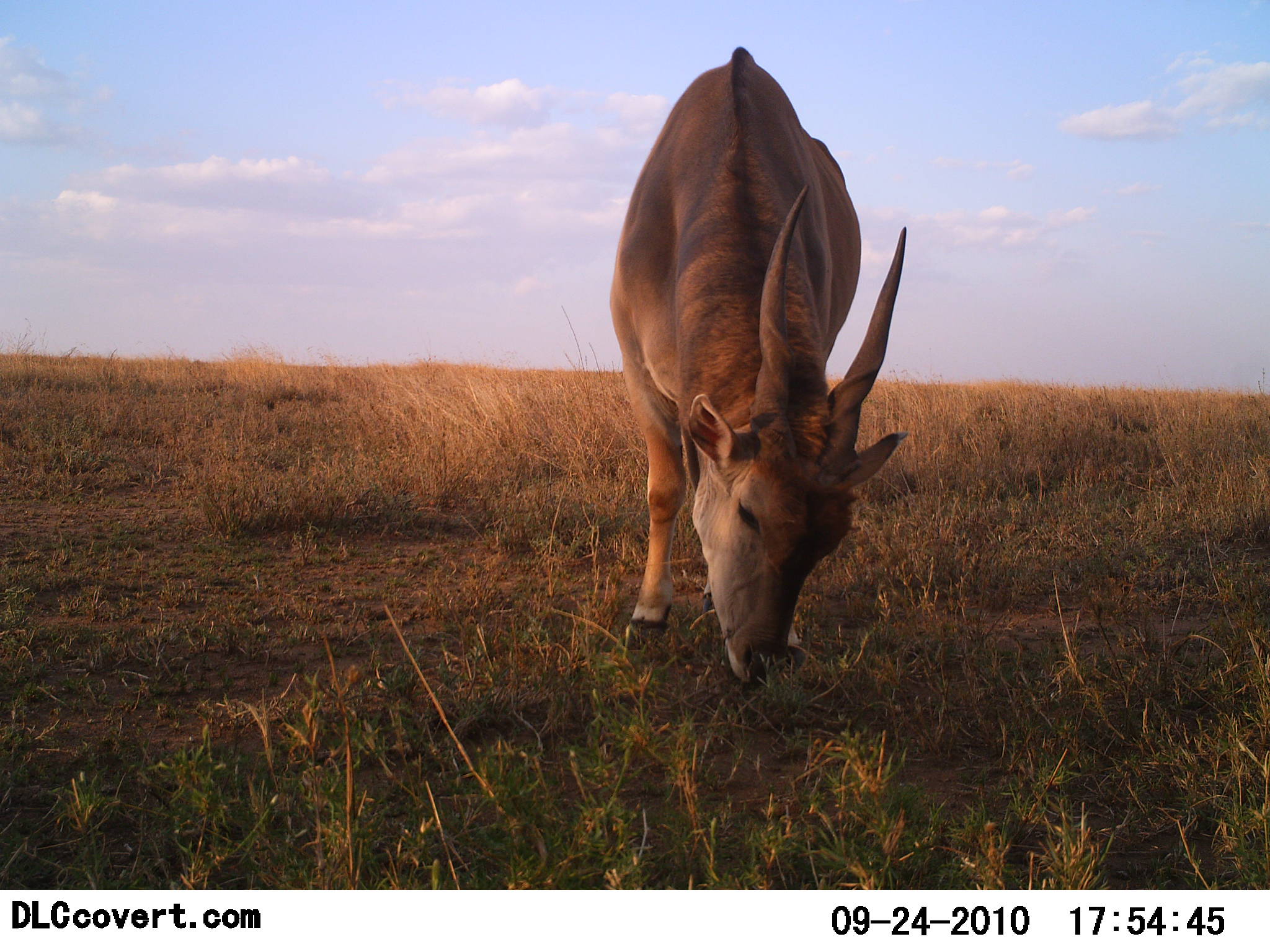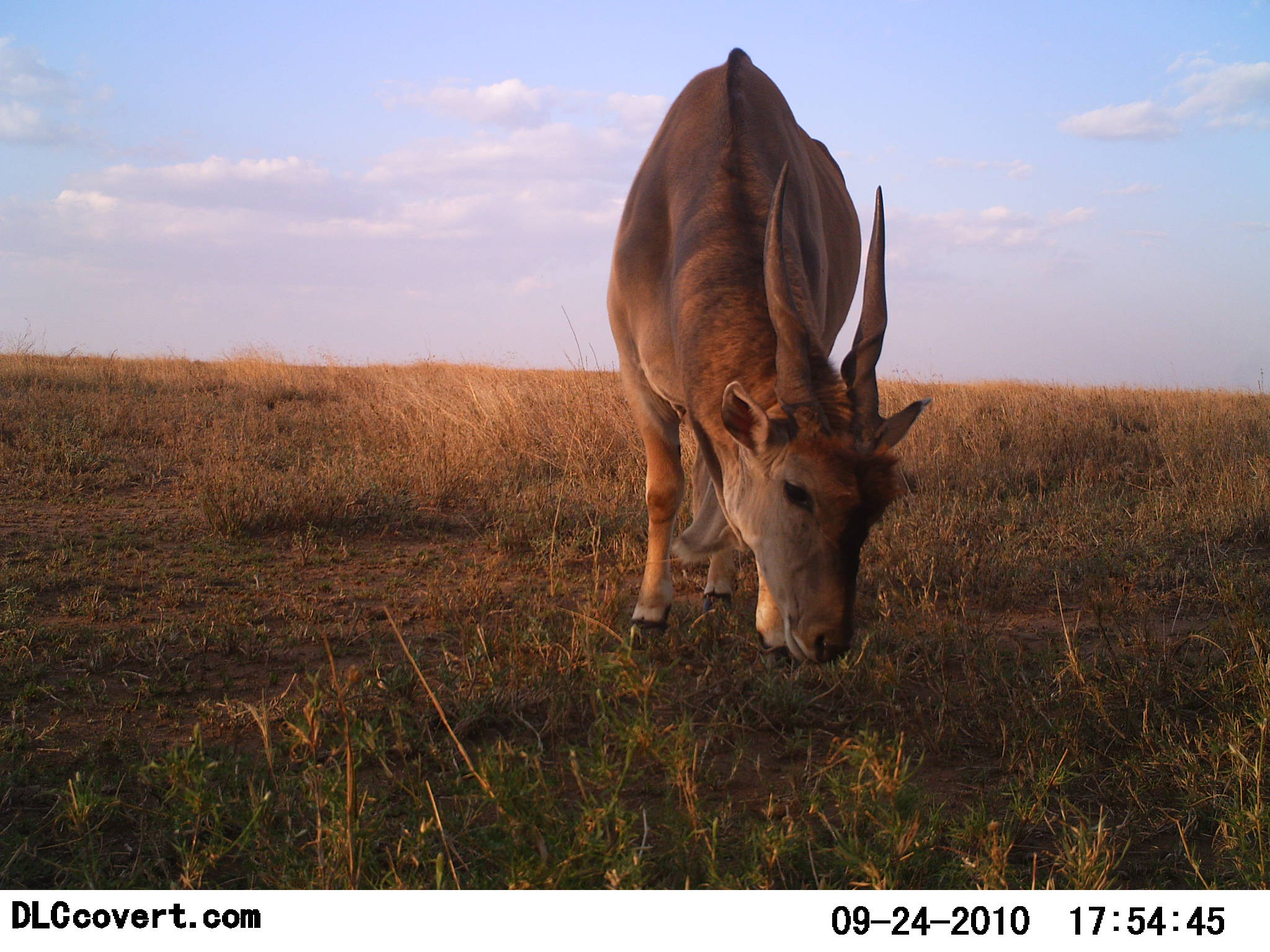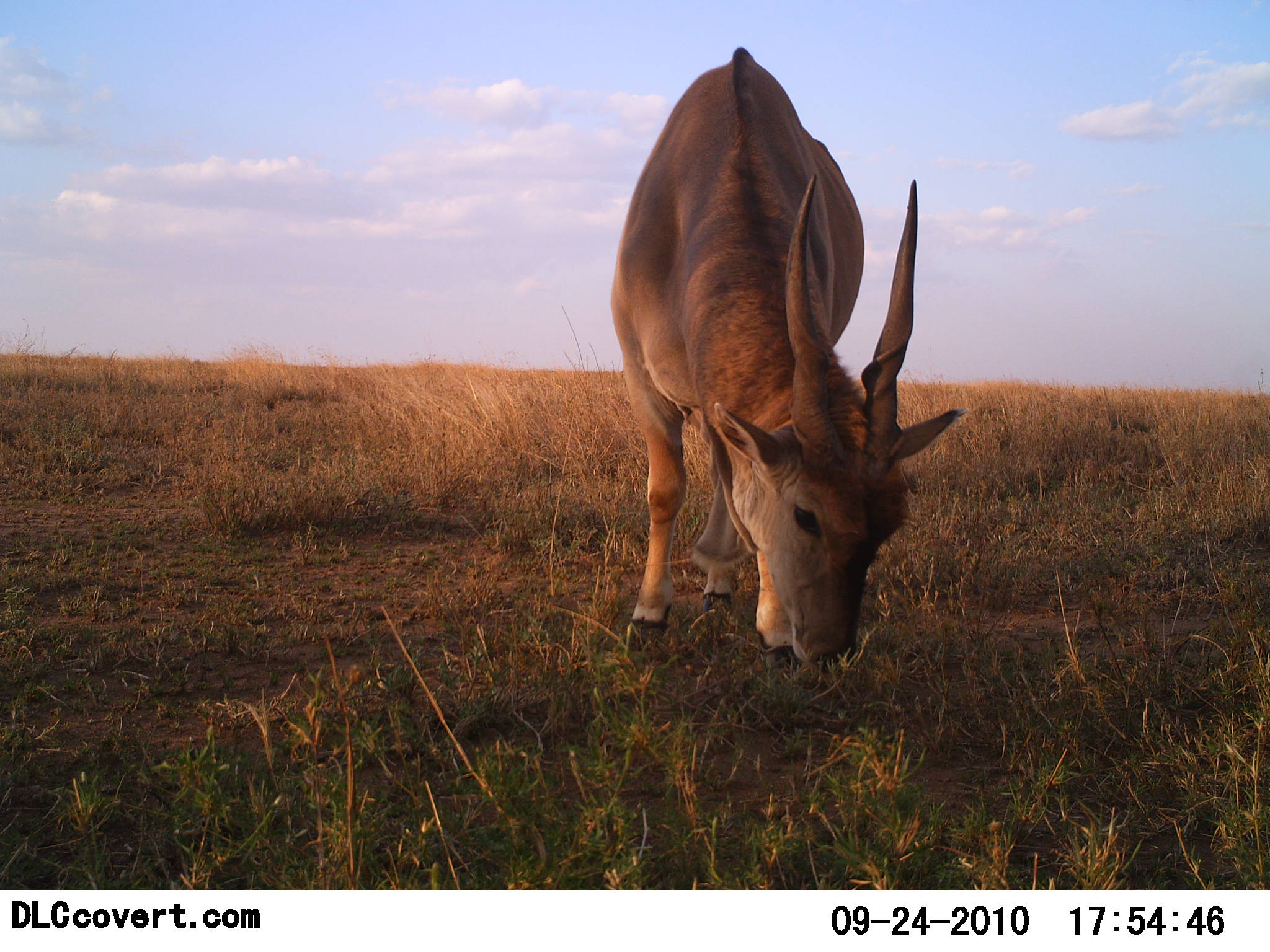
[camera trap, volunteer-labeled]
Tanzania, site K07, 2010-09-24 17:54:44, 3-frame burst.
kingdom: Animalia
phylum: Chordata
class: Mammalia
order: Artiodactyla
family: Bovidae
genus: Tragelaphus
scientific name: Tragelaphus oryx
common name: eland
Eland (Tragelaphus oryx), count 1. Behavior (volunteer vote fractions): standing 21%, resting 0%, moving 0%, interacting 0%. Young present (vote fraction): 0%. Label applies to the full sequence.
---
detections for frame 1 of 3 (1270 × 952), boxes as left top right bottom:
animal: 611 46 911 692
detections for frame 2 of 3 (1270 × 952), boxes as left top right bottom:
animal: 607 49 931 671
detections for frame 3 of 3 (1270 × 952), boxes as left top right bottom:
animal: 608 44 964 681